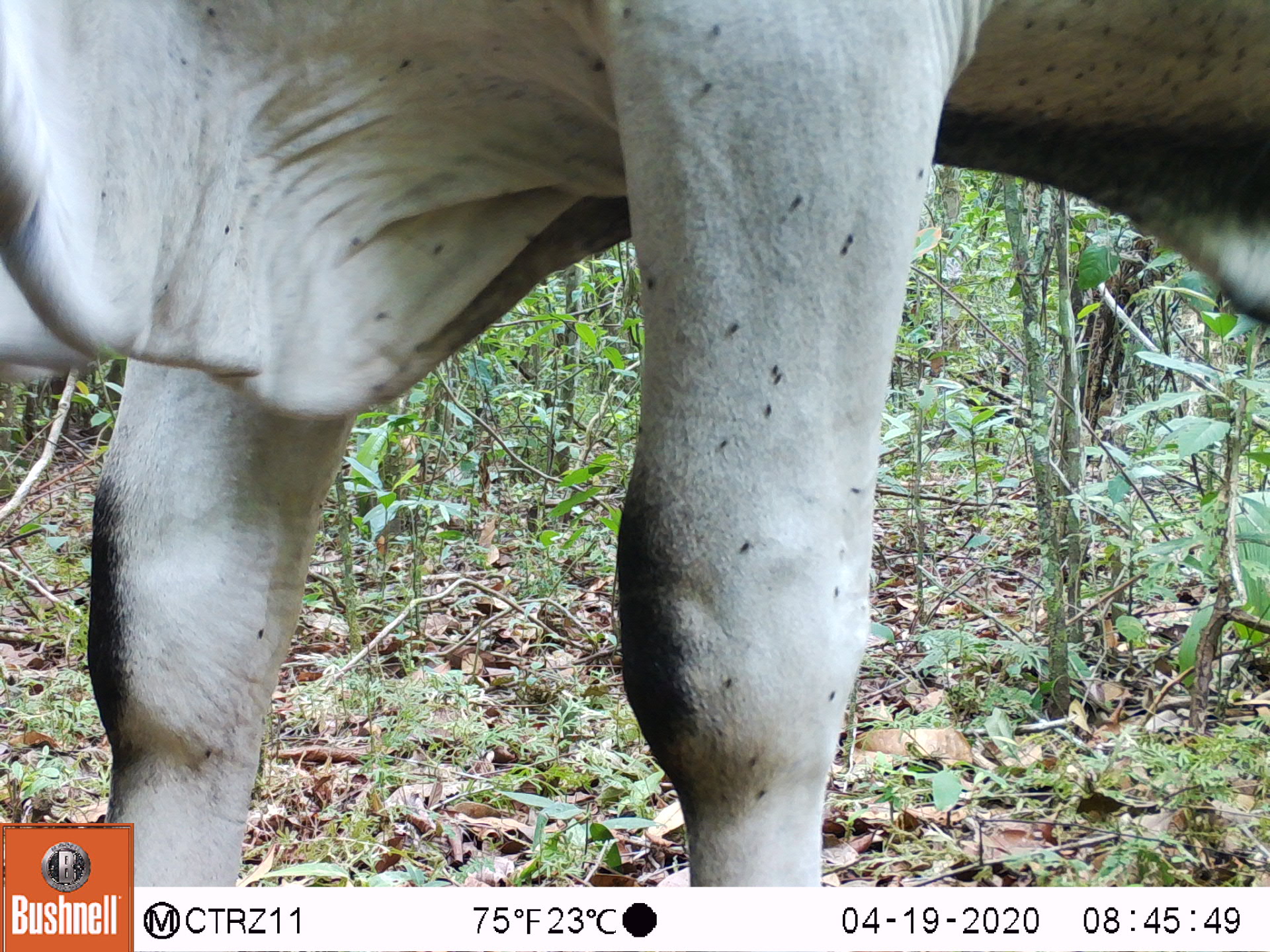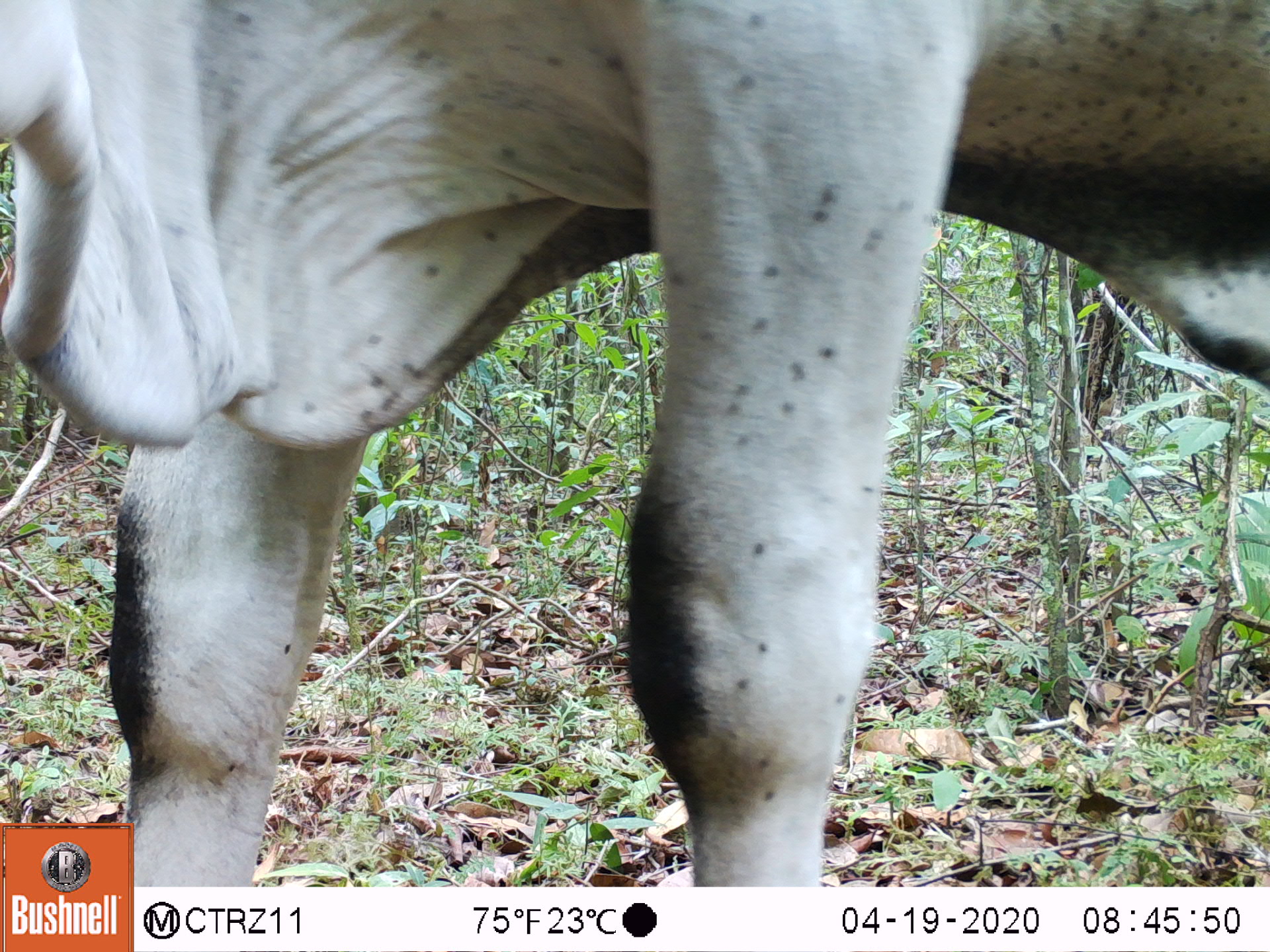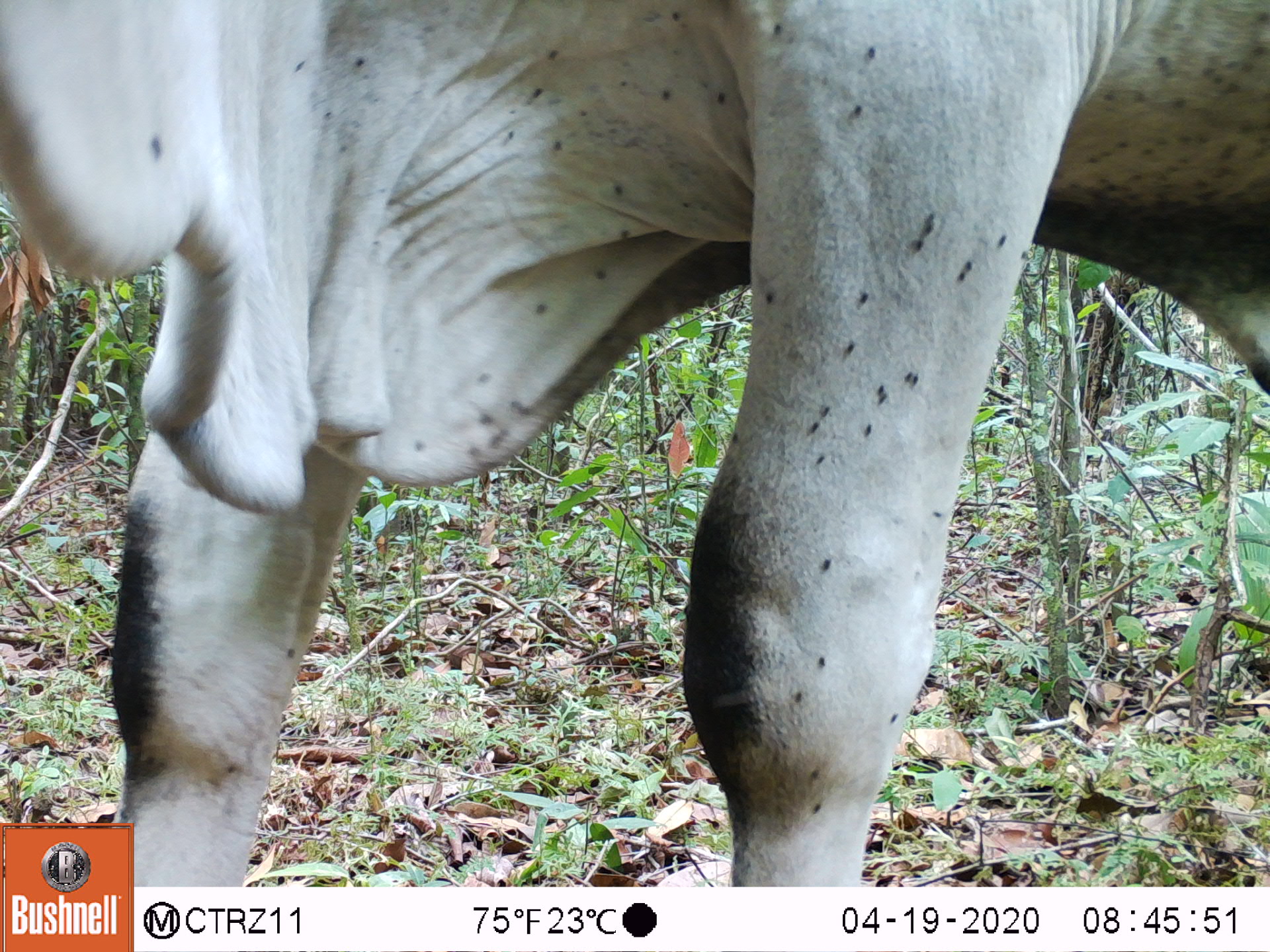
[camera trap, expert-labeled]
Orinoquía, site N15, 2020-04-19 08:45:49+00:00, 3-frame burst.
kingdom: Animalia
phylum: Chordata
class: Mammalia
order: Artiodactyla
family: Bovidae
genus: Bos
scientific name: Bos taurus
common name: cow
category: cattle